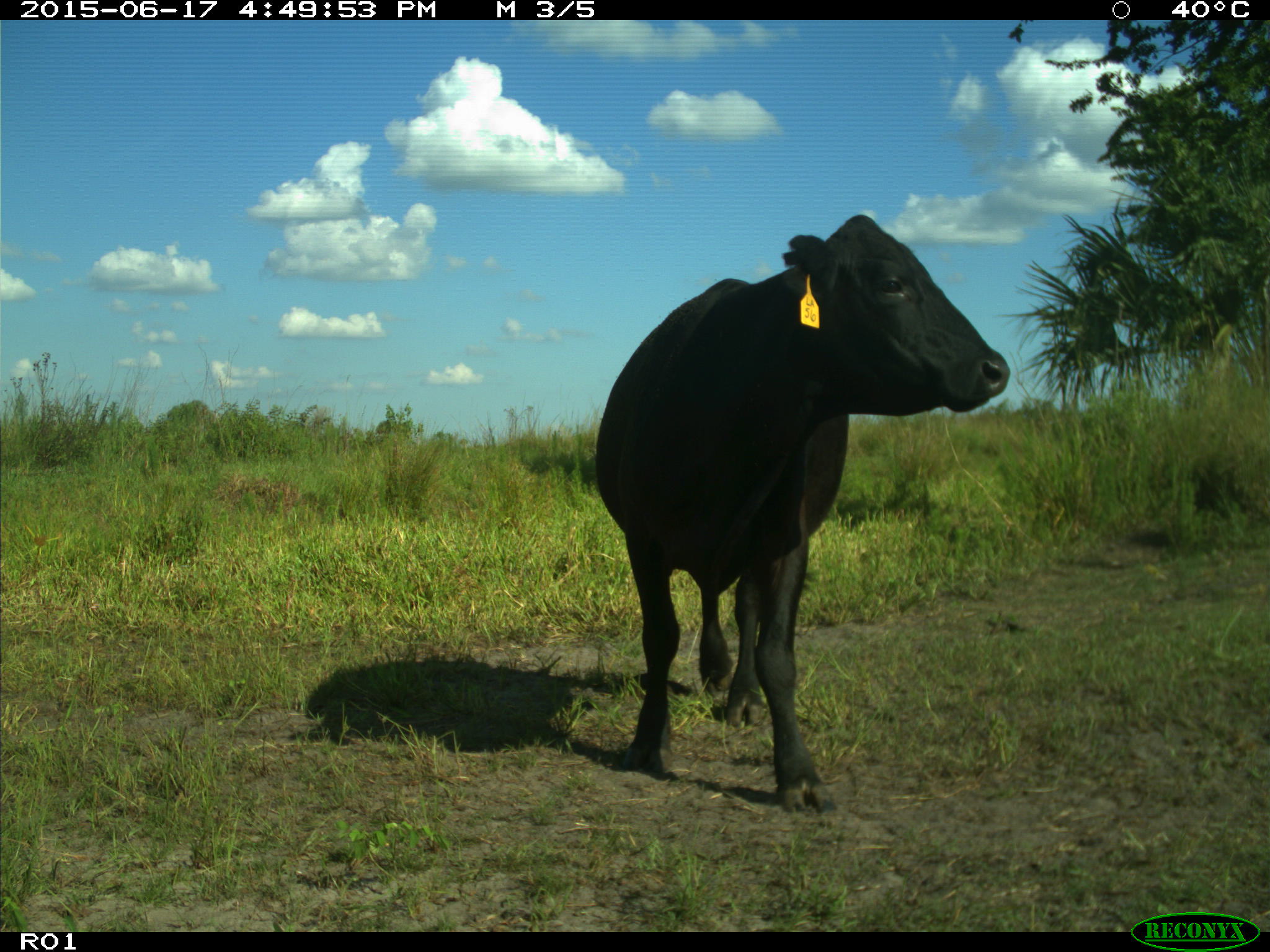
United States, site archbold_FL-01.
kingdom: Animalia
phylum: Chordata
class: Mammalia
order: Artiodactyla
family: Bovidae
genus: Bos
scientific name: Bos taurus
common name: domestic cow